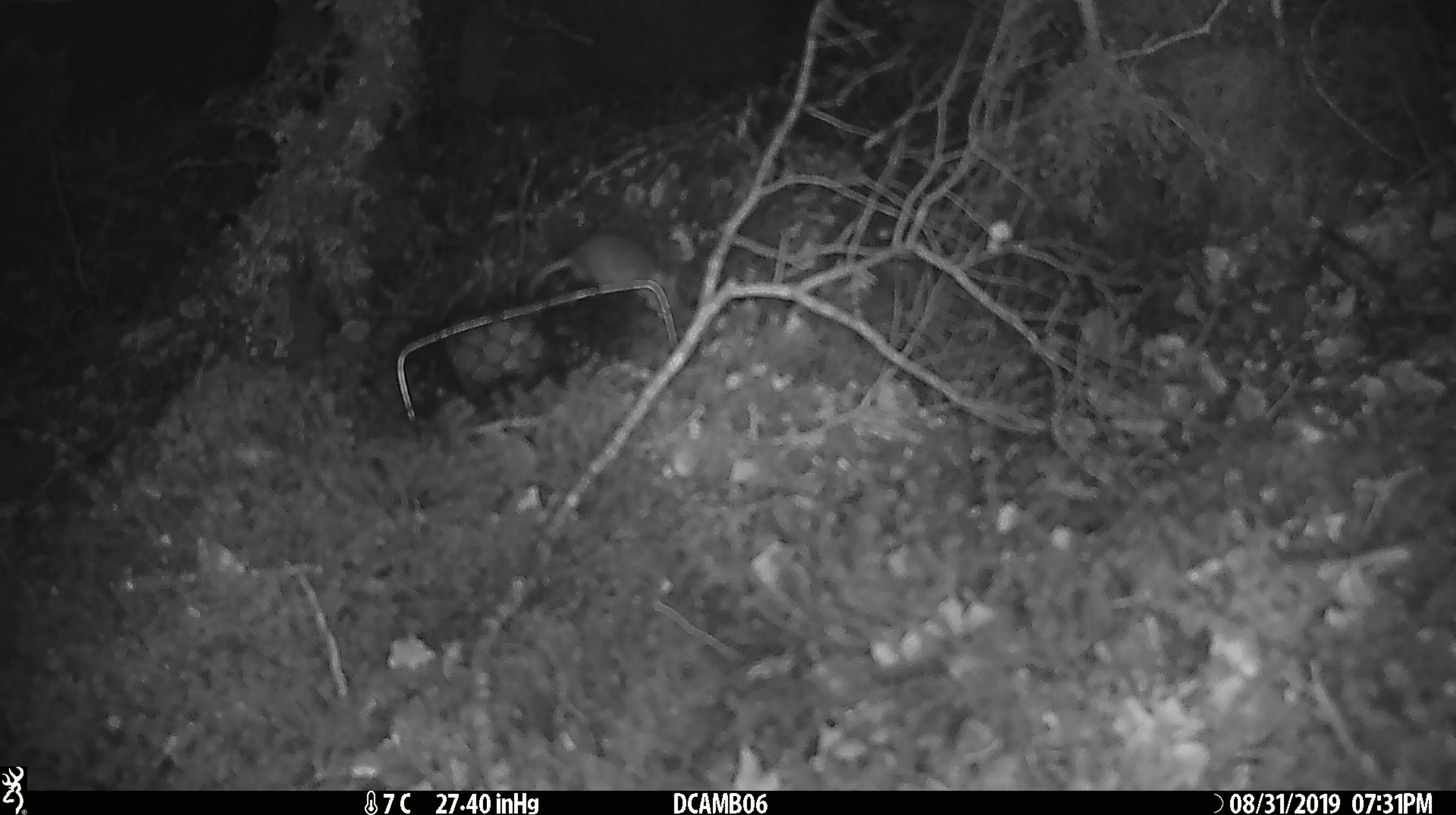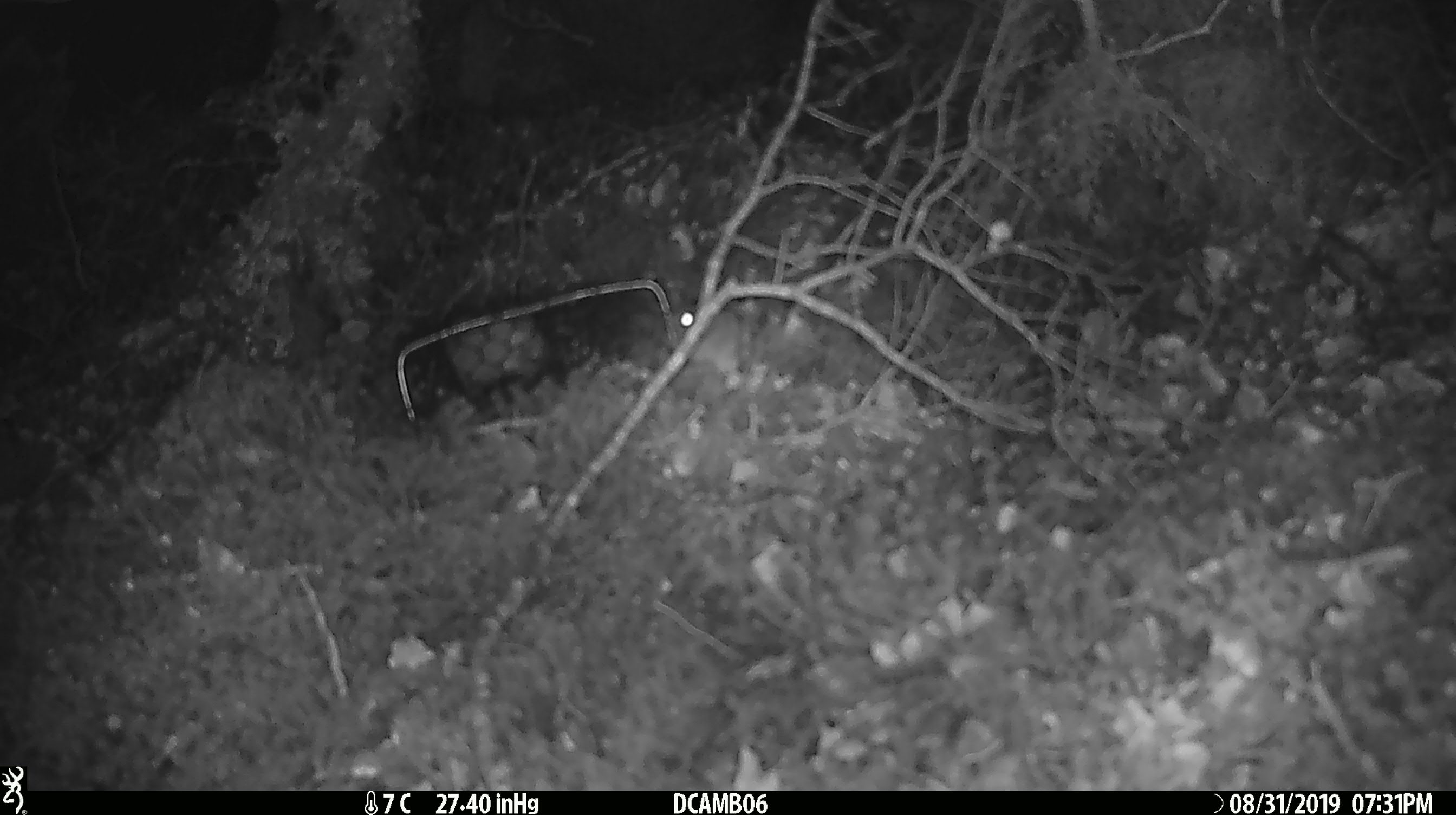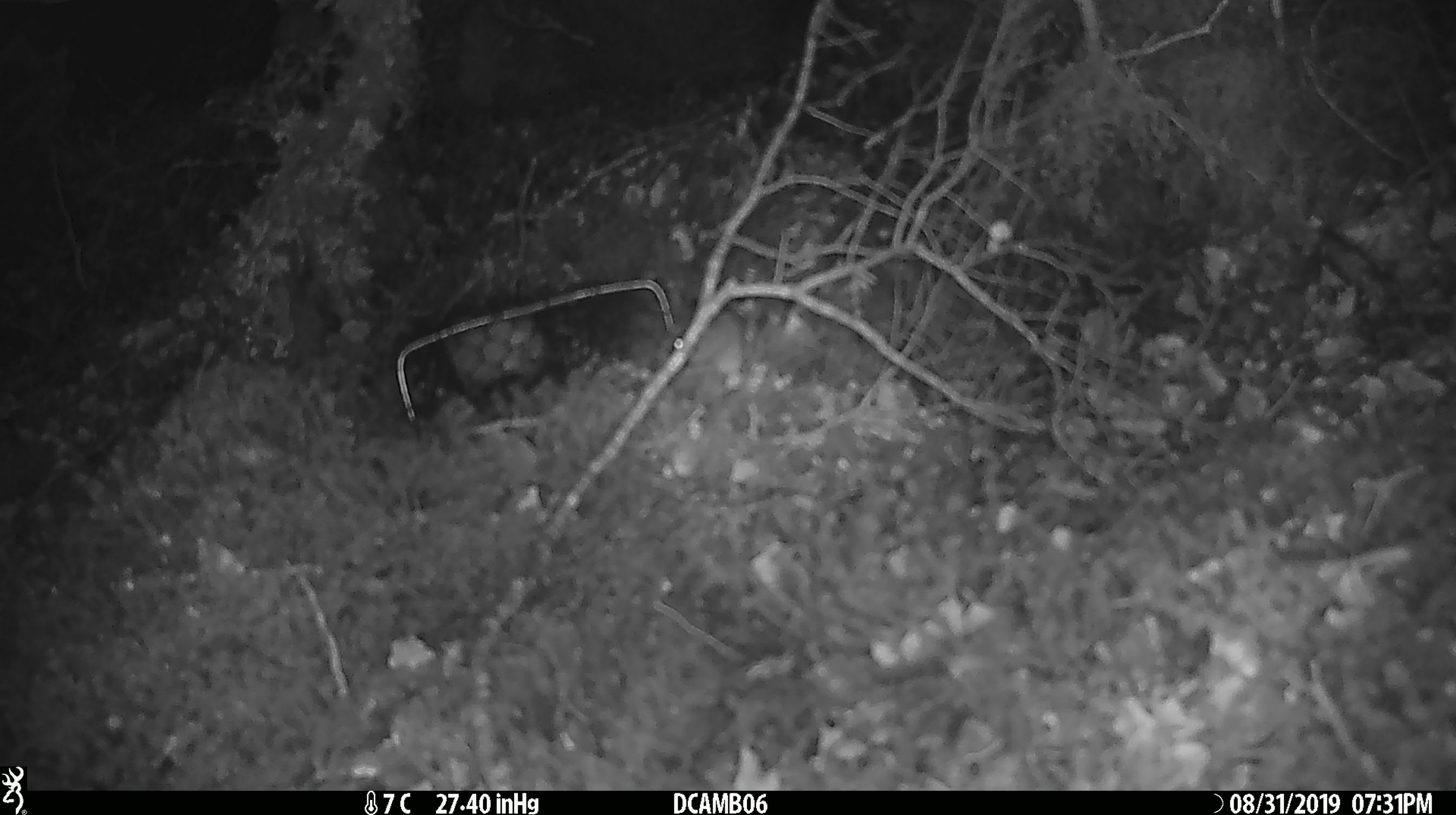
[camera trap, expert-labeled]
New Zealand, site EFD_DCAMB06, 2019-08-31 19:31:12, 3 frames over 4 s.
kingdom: Animalia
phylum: Chordata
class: Mammalia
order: Rodentia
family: Muridae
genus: Mus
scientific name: Mus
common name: mouse